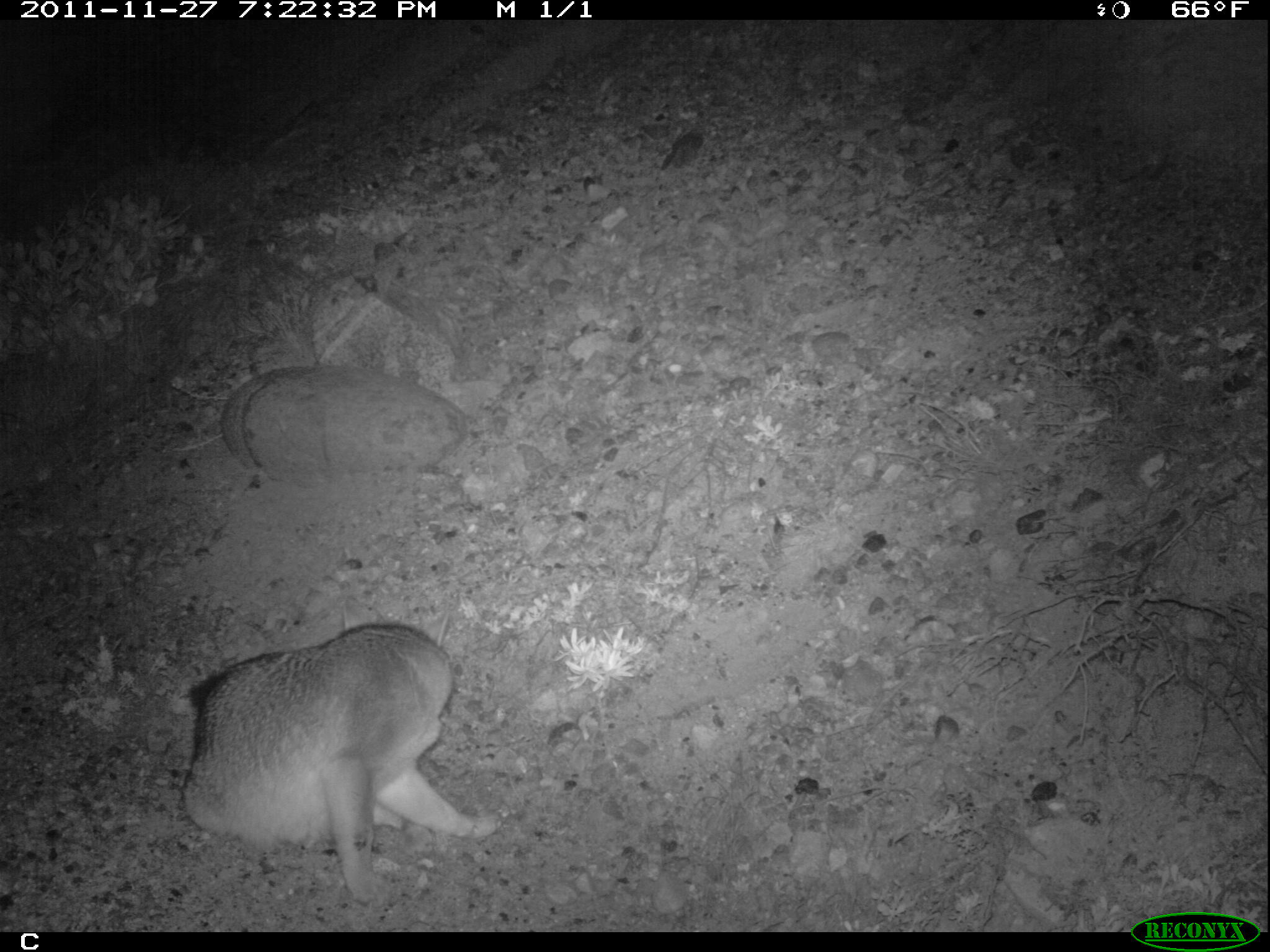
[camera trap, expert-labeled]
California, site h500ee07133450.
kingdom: Animalia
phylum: Chordata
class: Mammalia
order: Carnivora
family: Canidae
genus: Urocyon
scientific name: Urocyon littoralis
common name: island fox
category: fox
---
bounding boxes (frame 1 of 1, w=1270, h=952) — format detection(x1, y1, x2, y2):
fox: detection(180, 624, 504, 903)